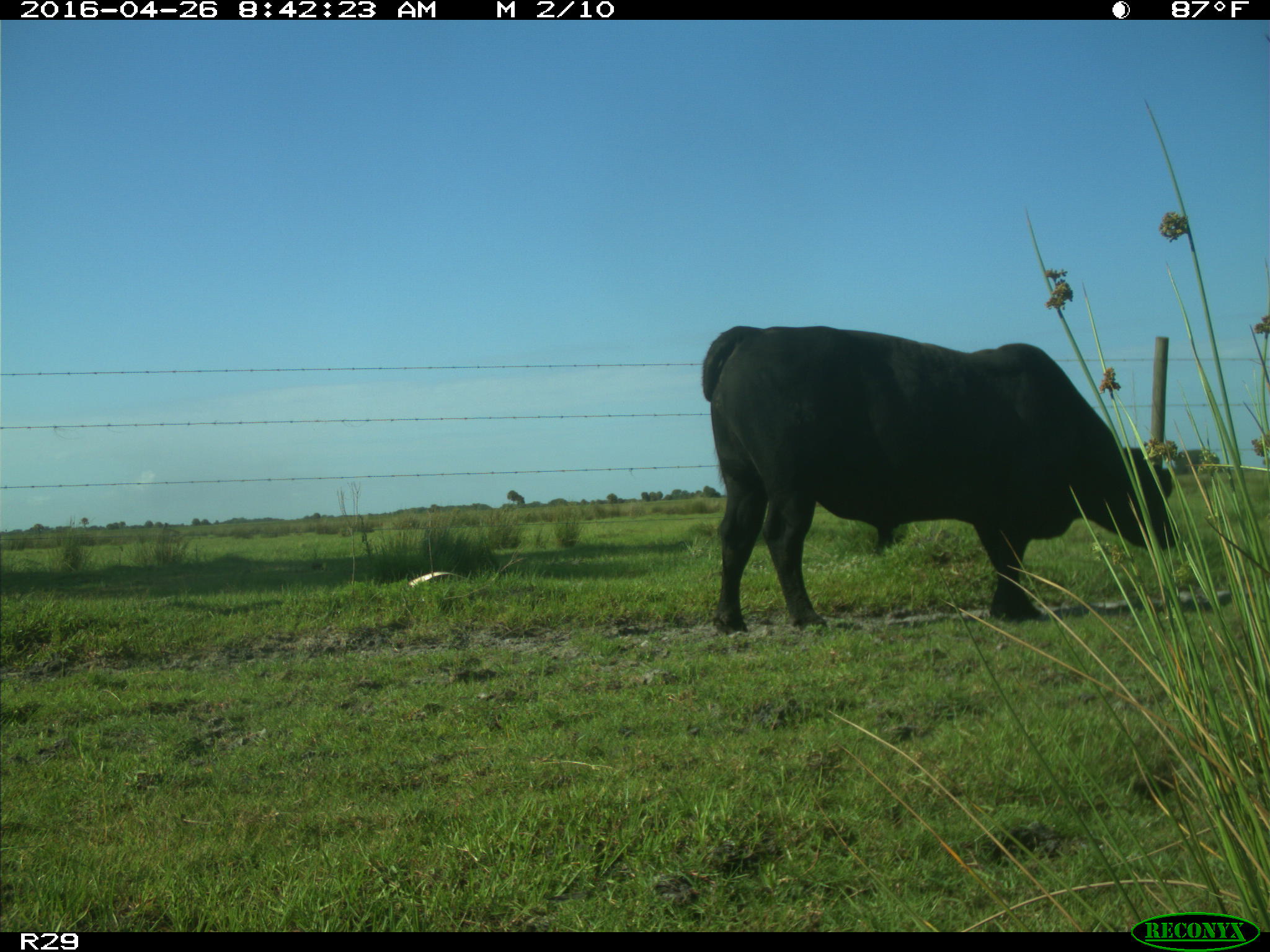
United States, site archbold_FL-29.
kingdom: Animalia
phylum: Chordata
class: Mammalia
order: Artiodactyla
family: Bovidae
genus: Bos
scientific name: Bos taurus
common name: domestic cow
Bos taurus (domestic cow).